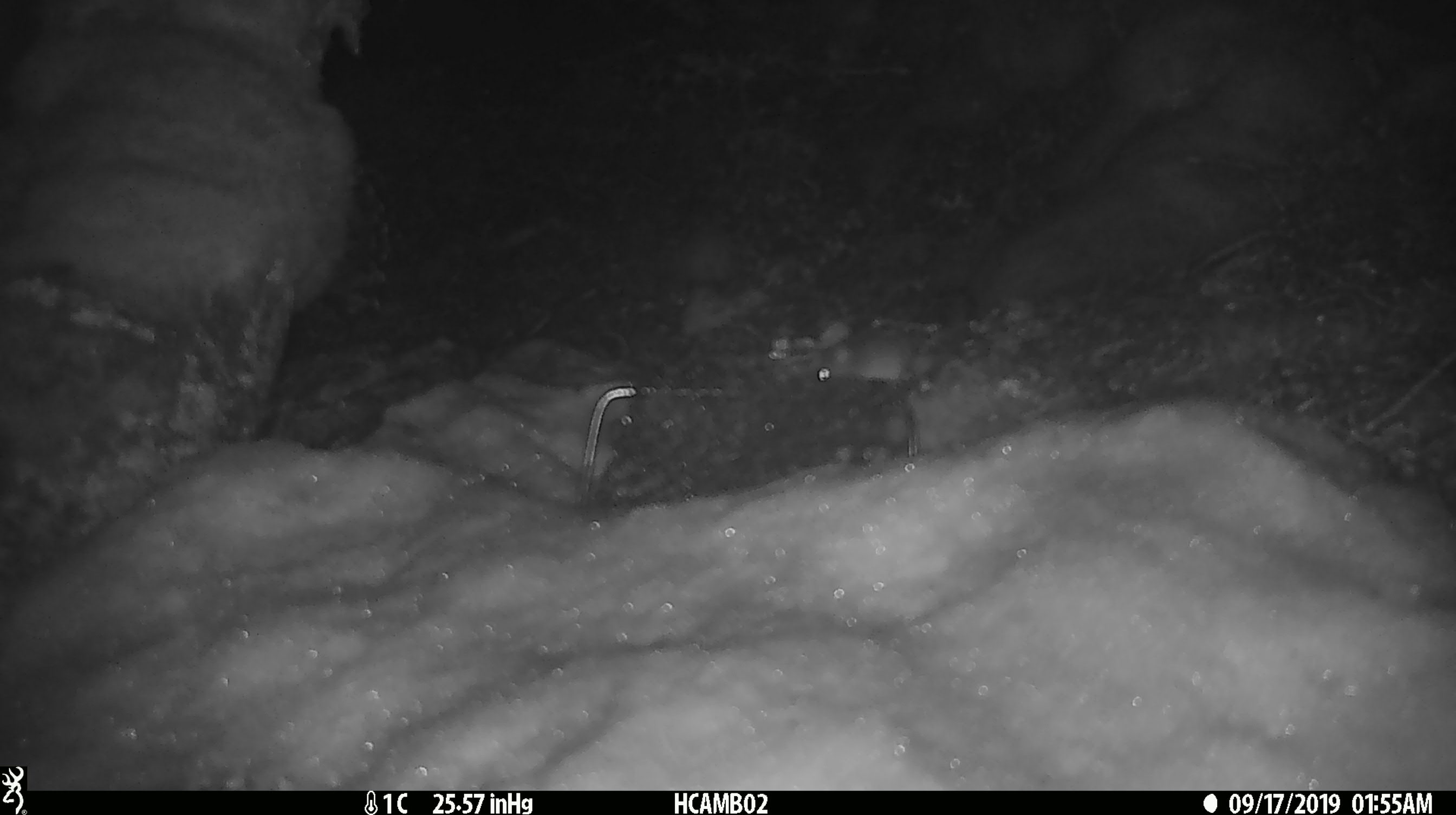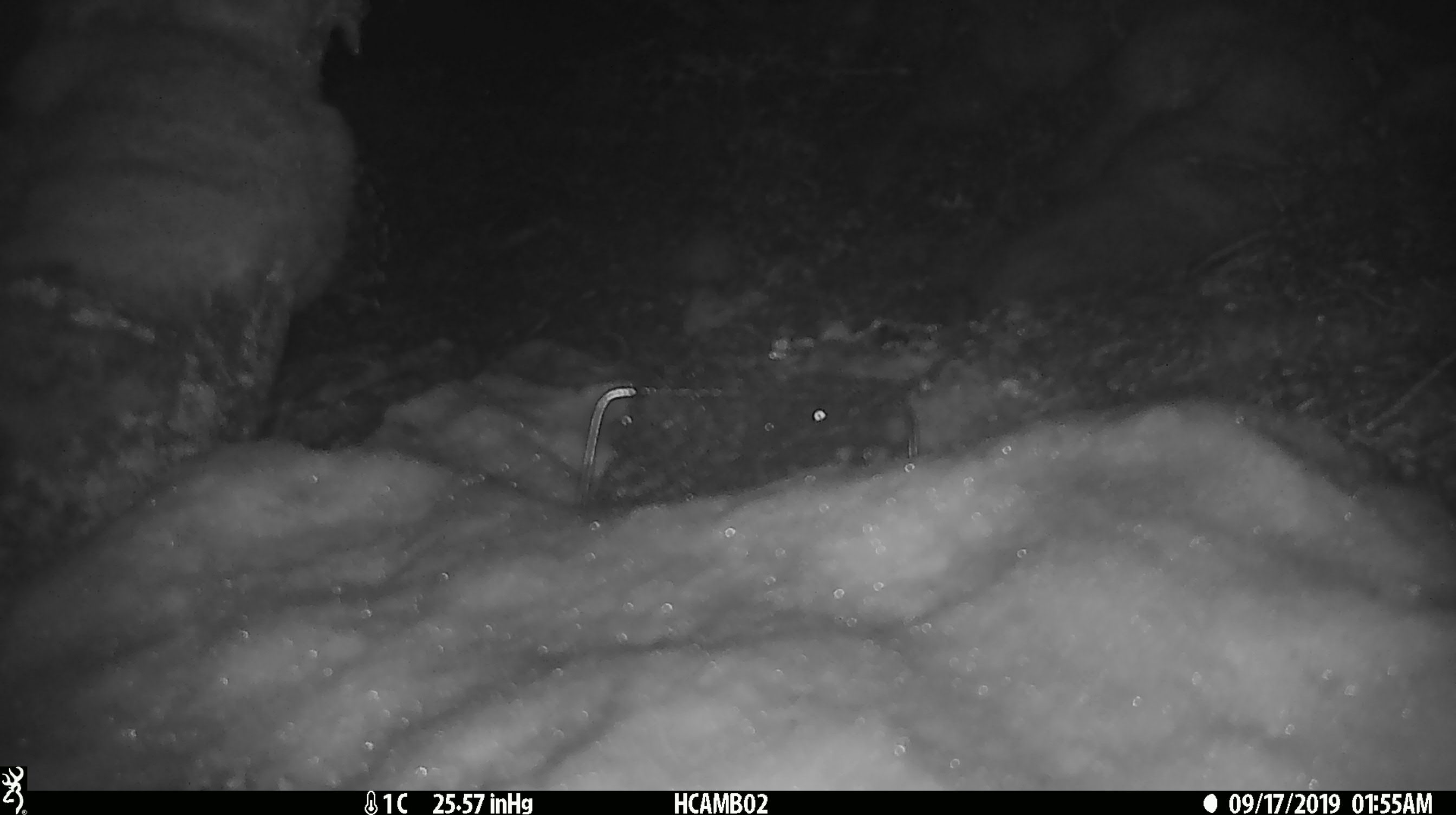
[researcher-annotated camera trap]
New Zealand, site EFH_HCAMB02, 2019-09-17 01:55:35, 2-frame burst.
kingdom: Animalia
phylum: Chordata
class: Mammalia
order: Rodentia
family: Muridae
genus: Mus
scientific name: Mus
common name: mouse